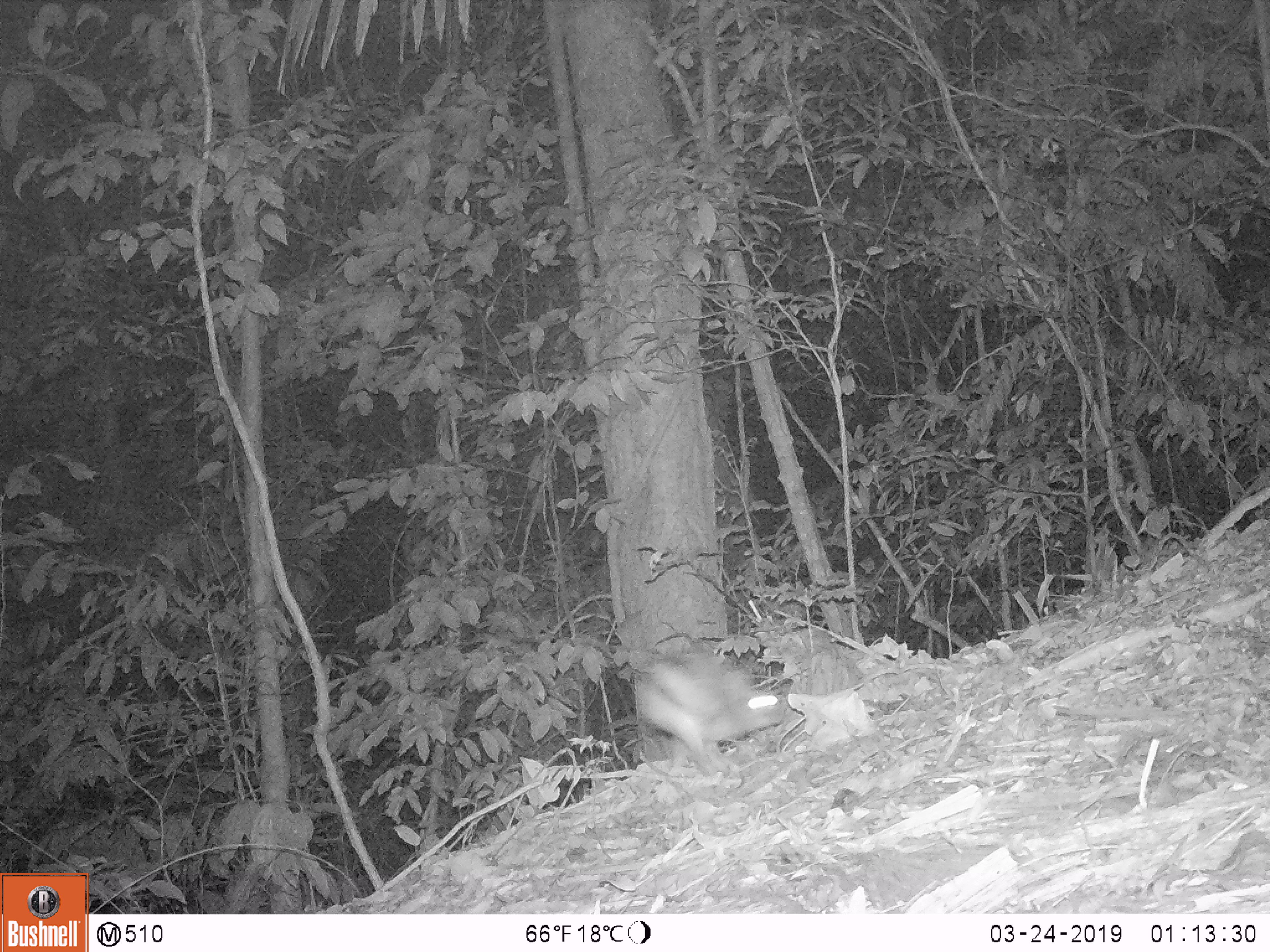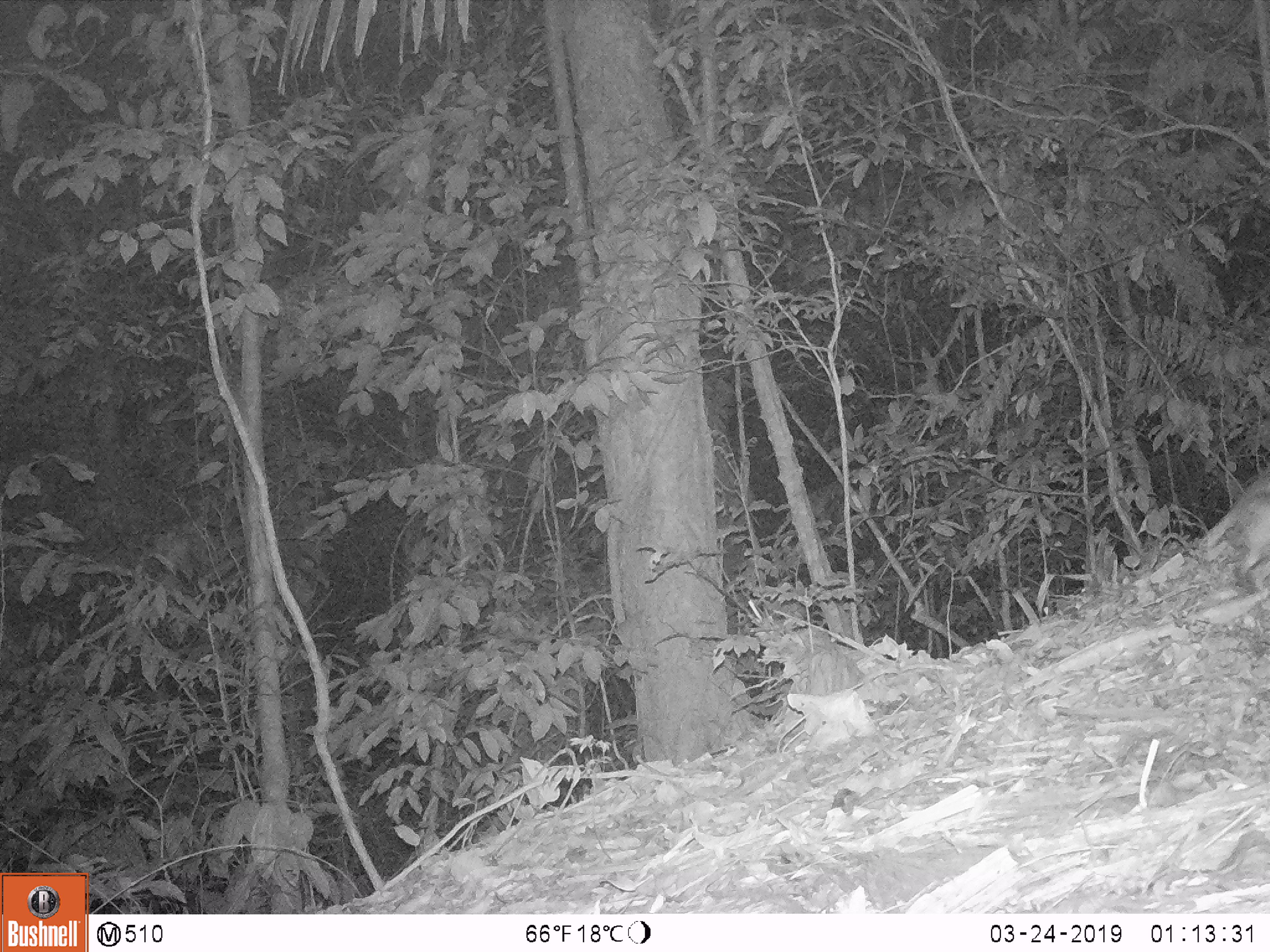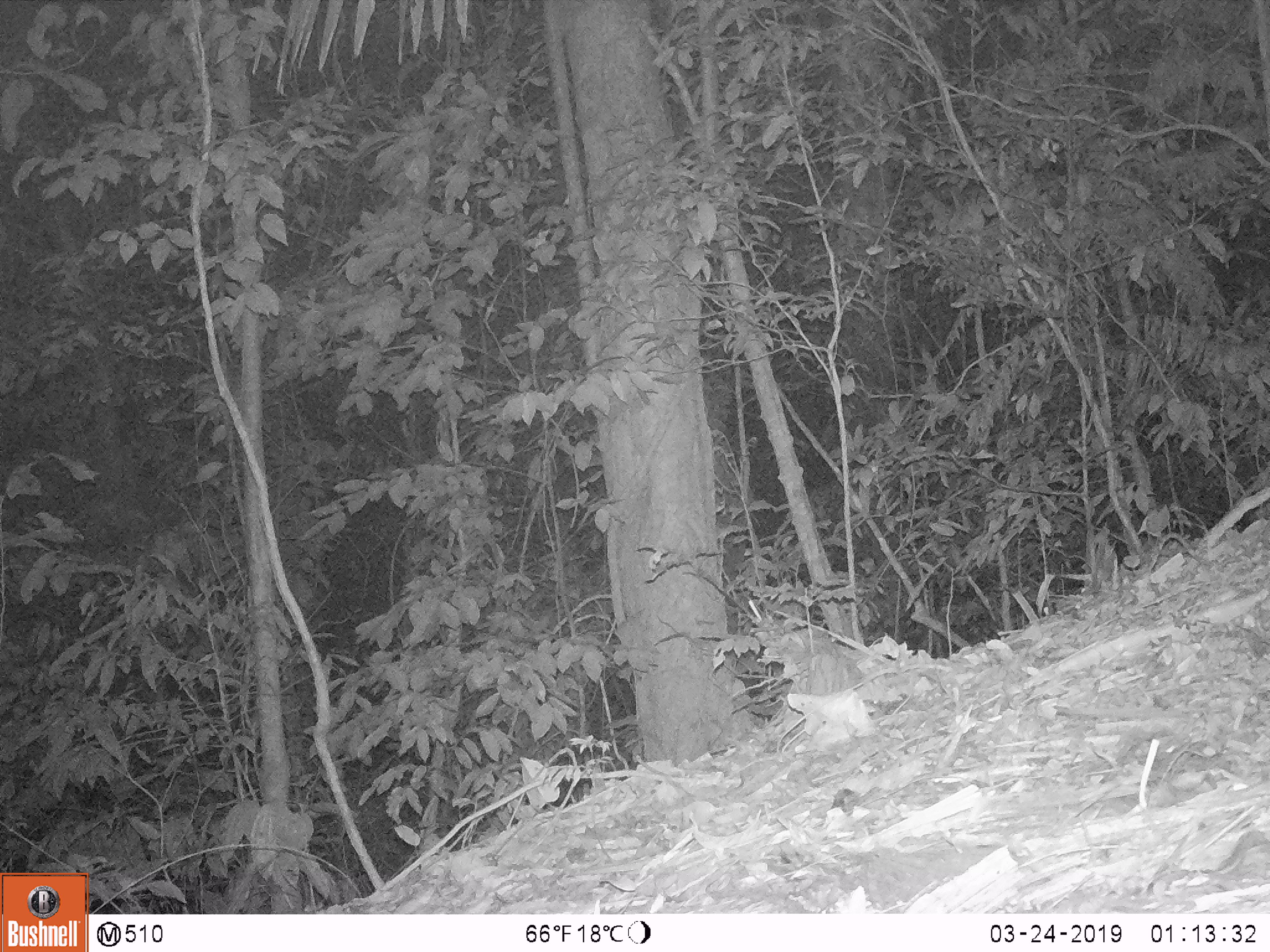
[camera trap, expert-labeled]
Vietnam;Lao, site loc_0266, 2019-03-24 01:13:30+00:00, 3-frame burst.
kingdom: Animalia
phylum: Chordata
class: Mammalia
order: Lagomorpha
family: Leporidae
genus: Nesolagus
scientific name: Nesolagus timminsi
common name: annamite striped rabbit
Annamite striped rabbit (Nesolagus timminsi). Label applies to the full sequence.